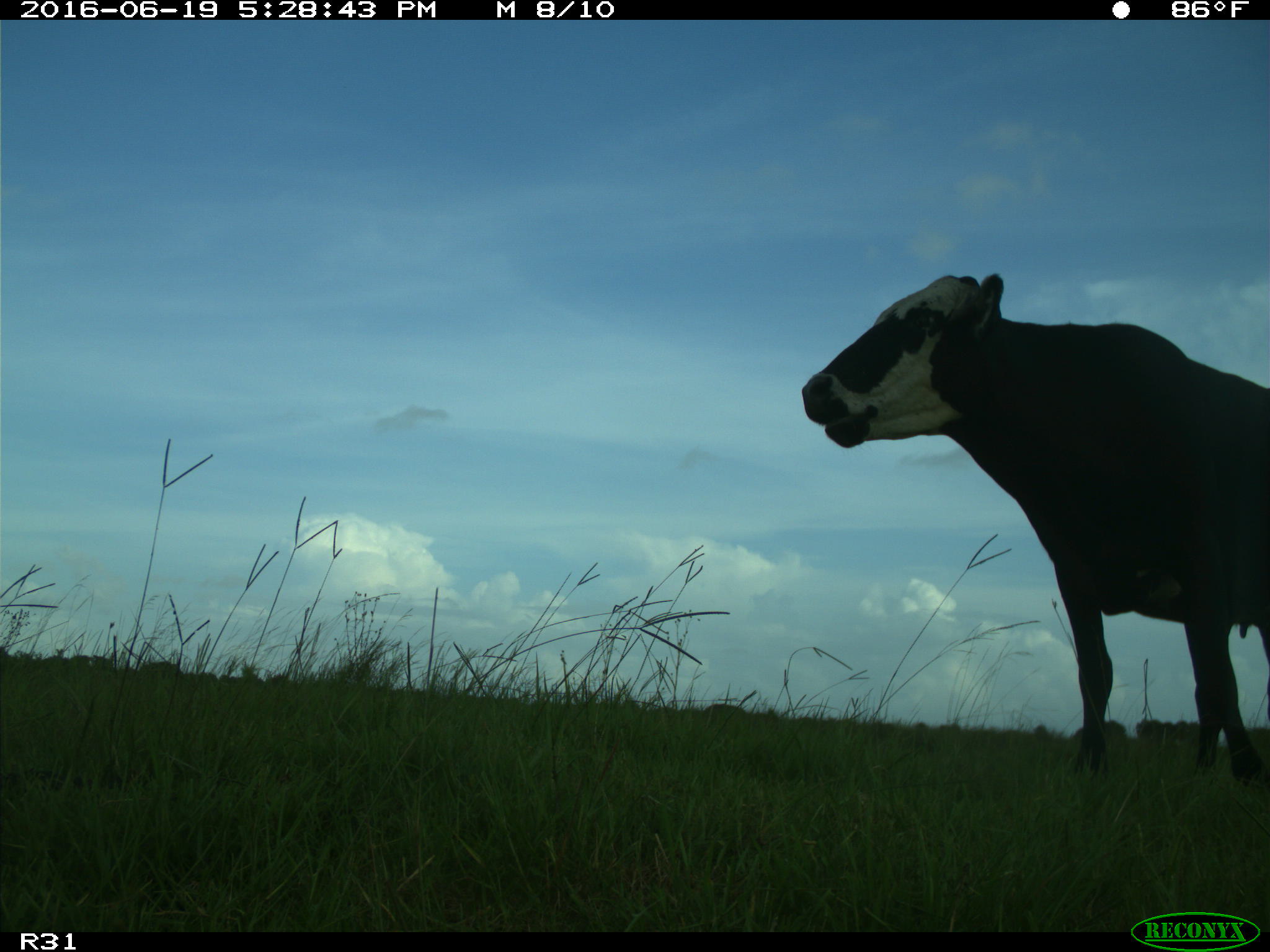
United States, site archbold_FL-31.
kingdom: Animalia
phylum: Chordata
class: Mammalia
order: Artiodactyla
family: Bovidae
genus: Bos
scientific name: Bos taurus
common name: domestic cow